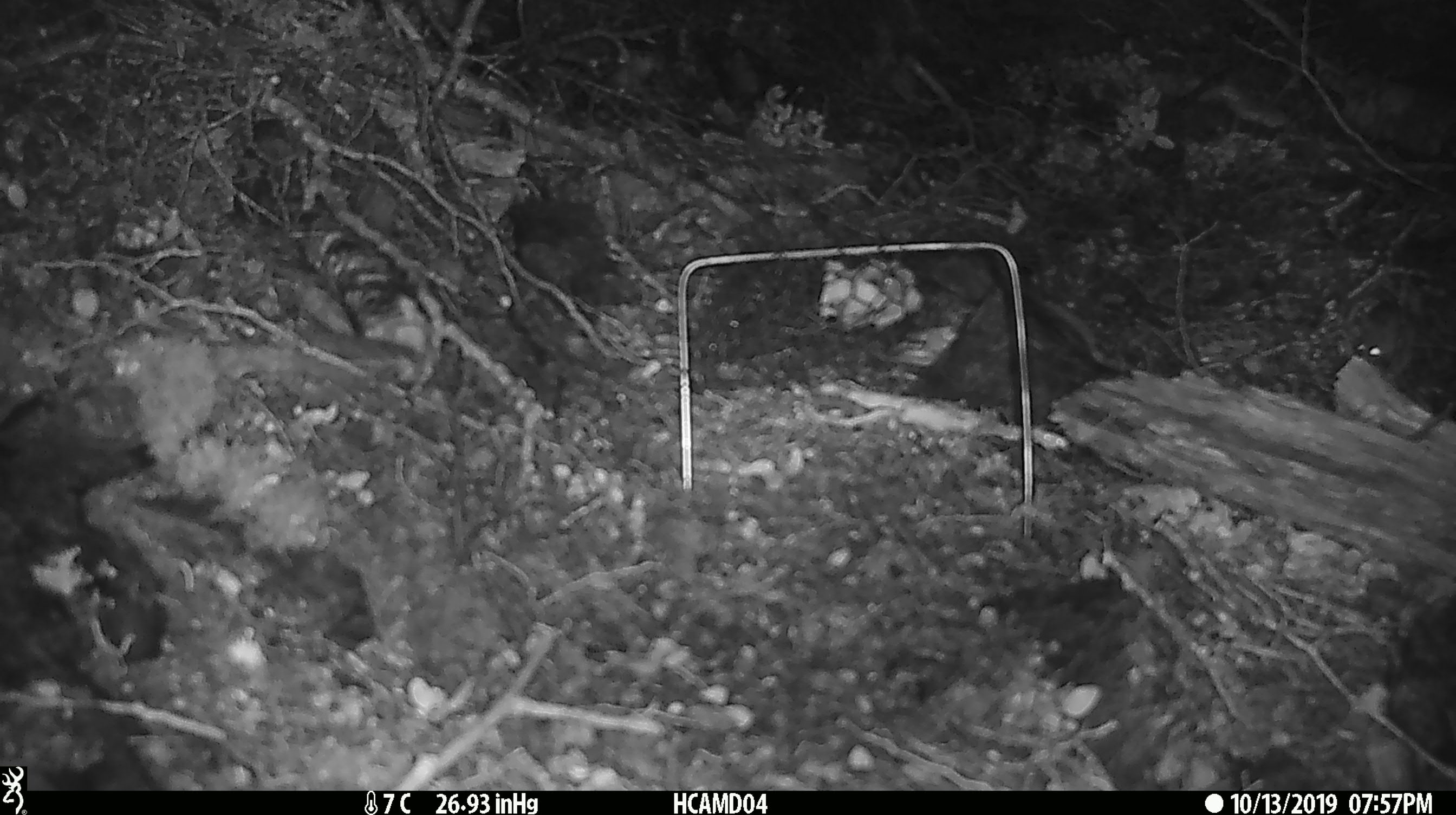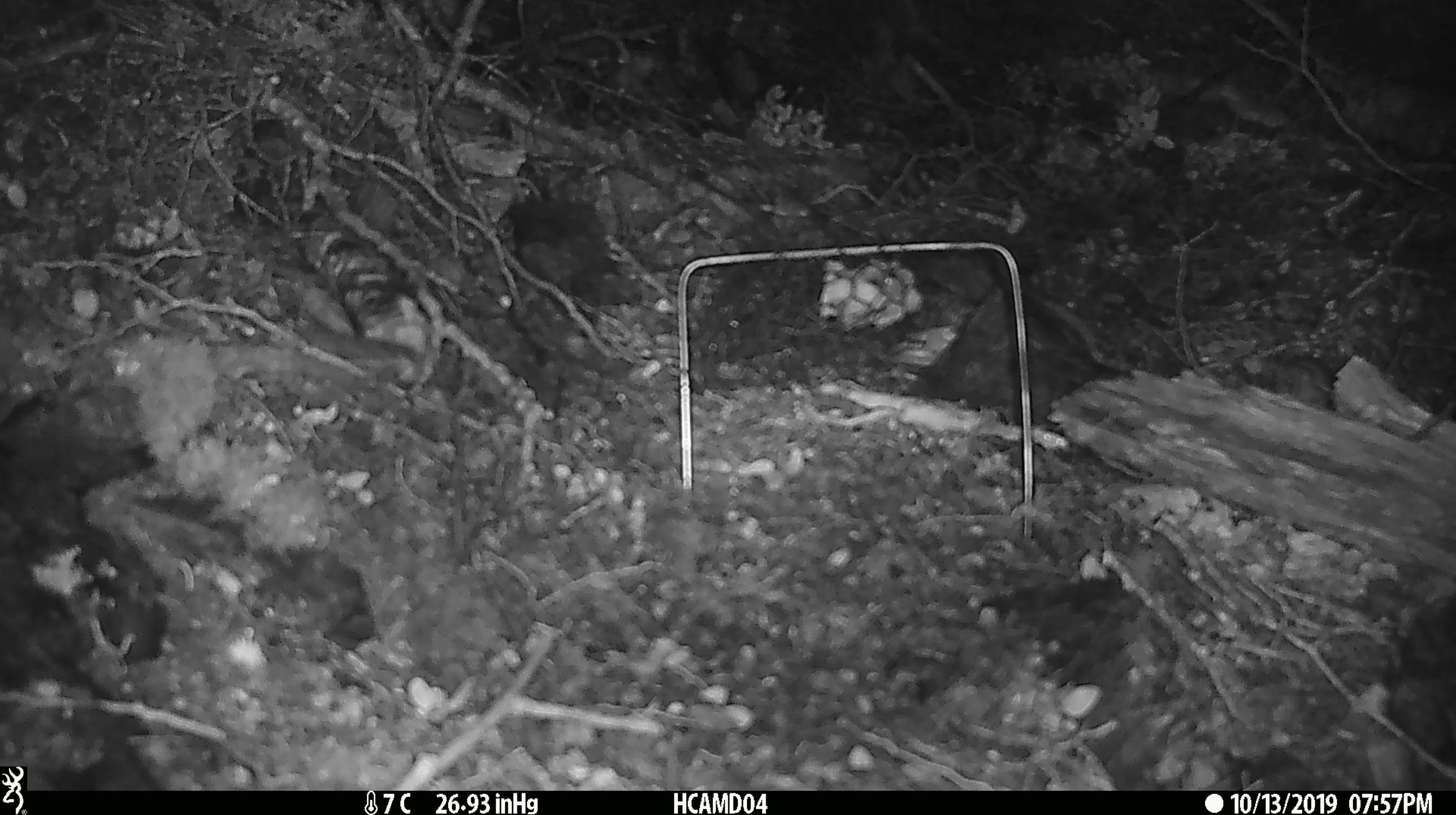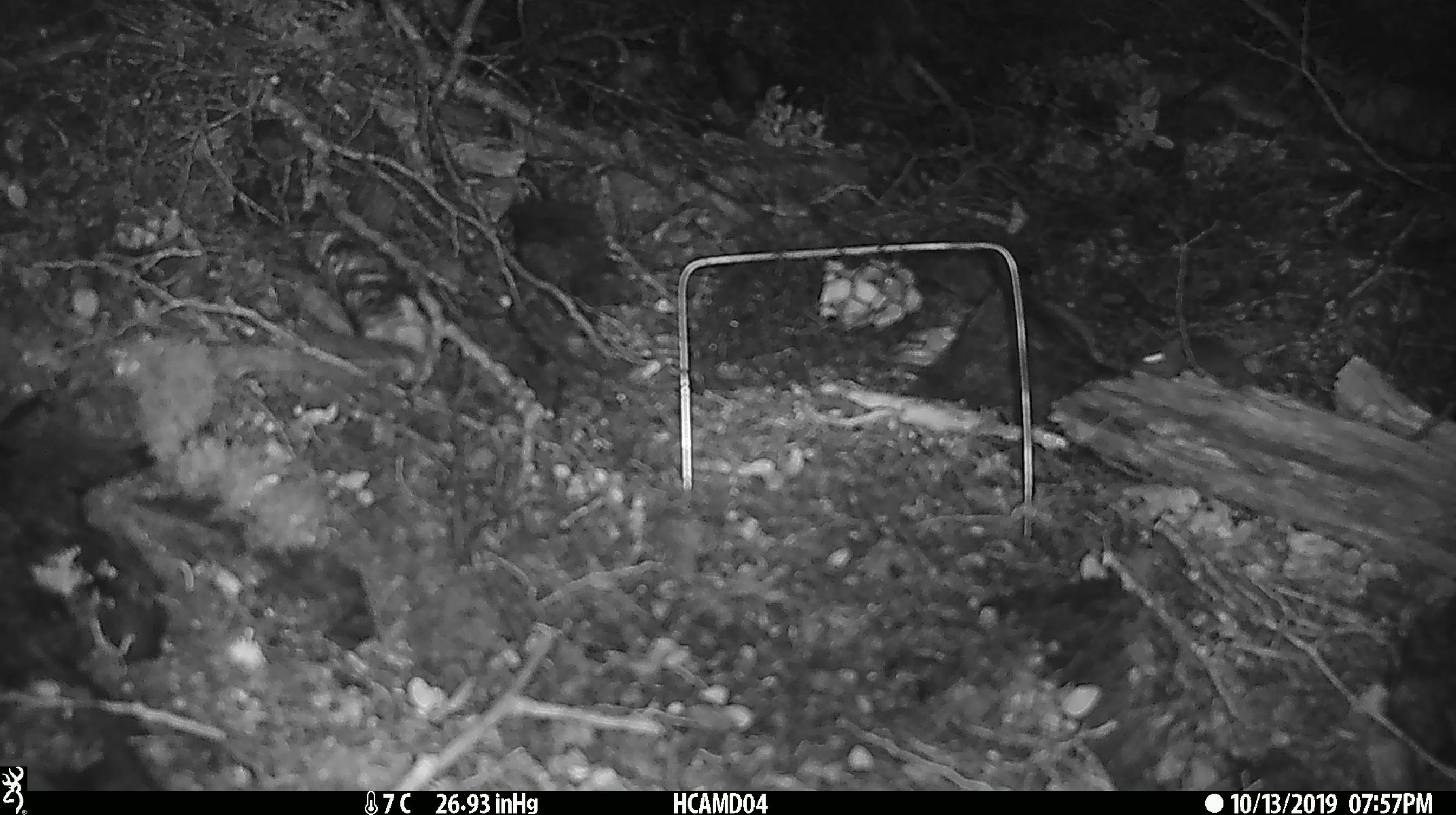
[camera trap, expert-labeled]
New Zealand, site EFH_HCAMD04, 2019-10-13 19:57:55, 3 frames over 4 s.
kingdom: Animalia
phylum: Chordata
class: Mammalia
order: Rodentia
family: Muridae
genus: Mus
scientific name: Mus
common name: mouse